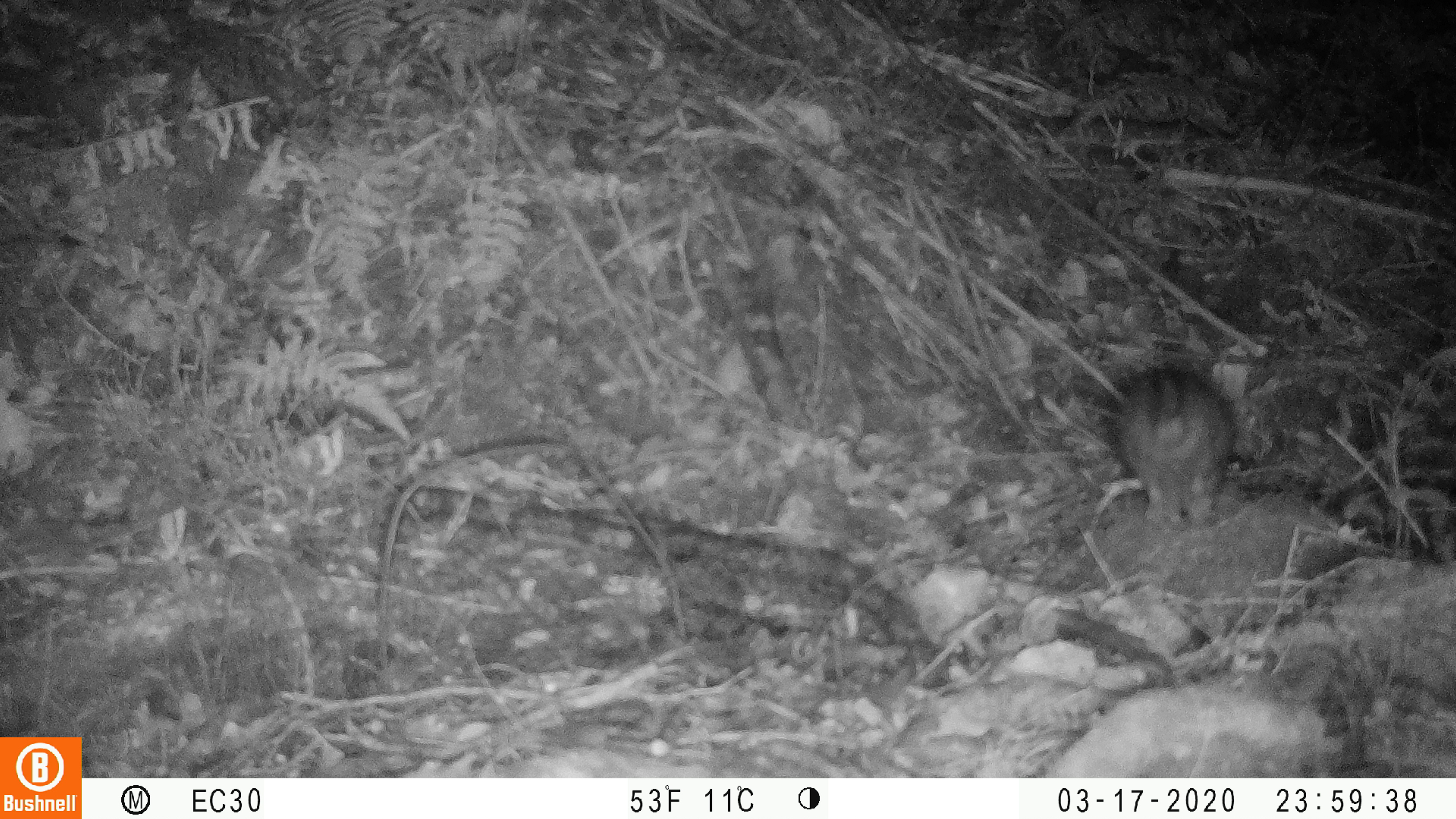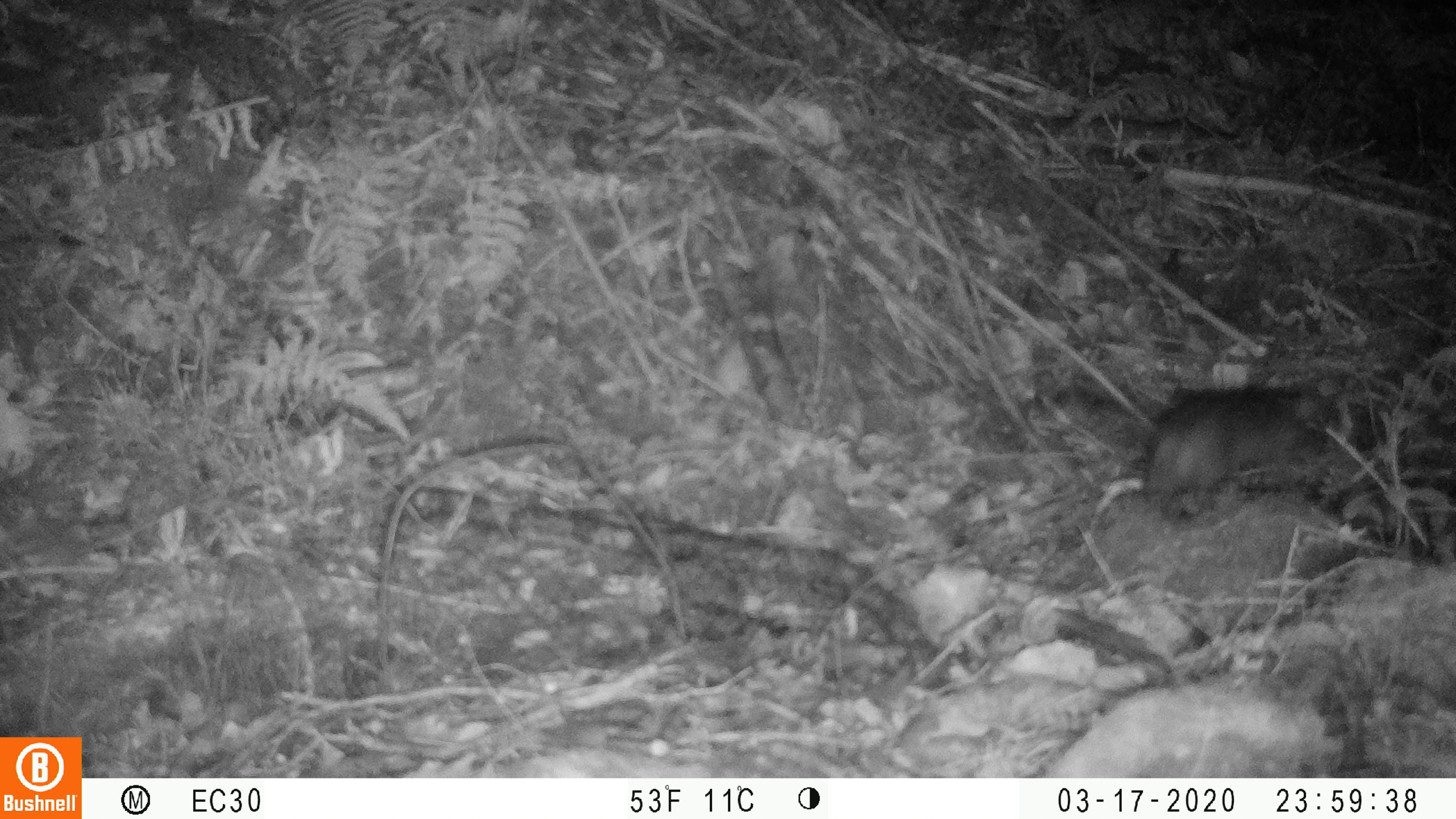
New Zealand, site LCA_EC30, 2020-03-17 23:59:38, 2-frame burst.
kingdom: Animalia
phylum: Chordata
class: Mammalia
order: Rodentia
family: Muridae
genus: Rattus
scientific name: Rattus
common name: rat